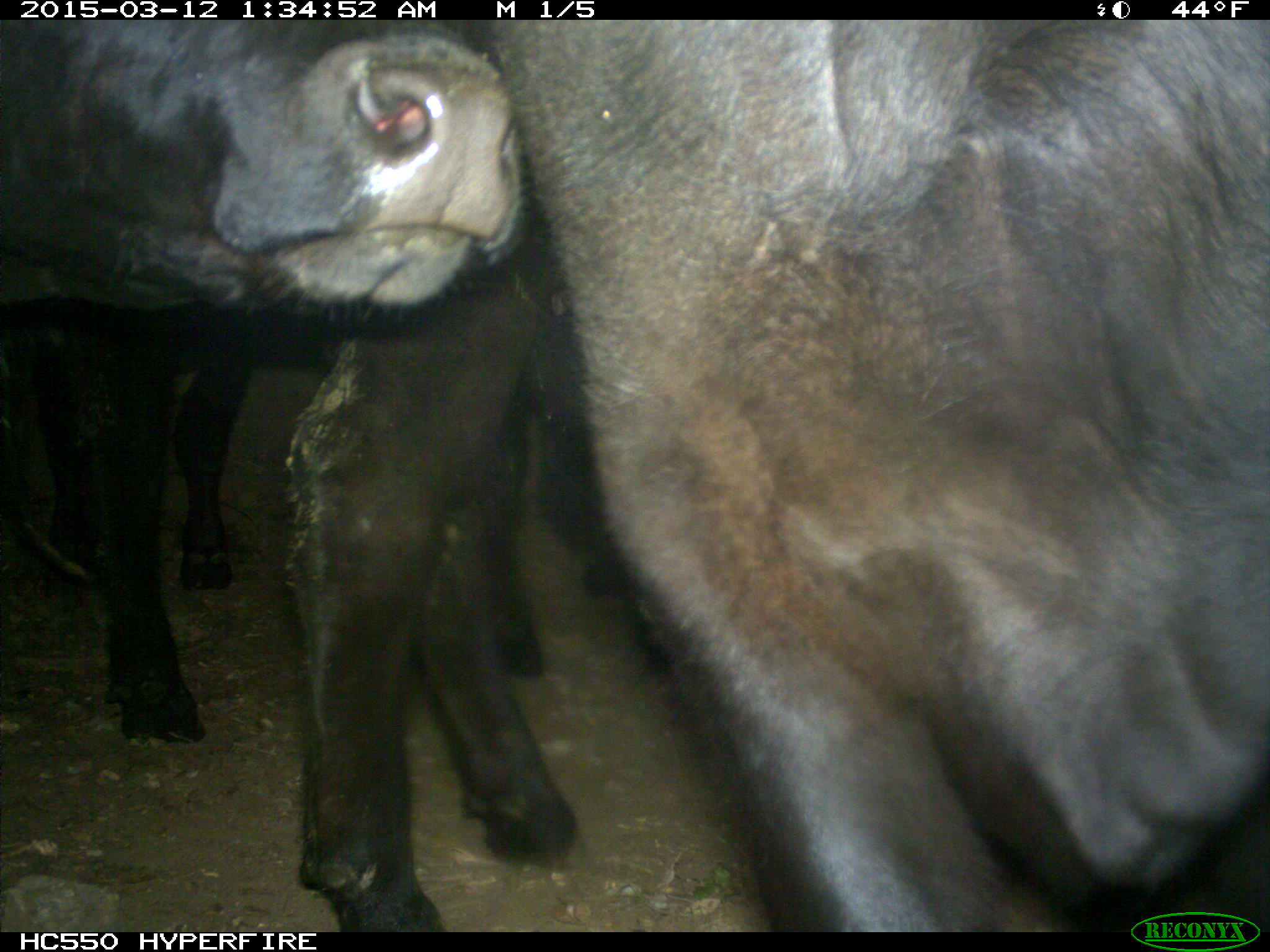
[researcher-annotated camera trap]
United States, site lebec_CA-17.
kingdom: Animalia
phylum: Chordata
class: Mammalia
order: Artiodactyla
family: Bovidae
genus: Bos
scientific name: Bos taurus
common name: domestic cow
Bos taurus (domestic cow).